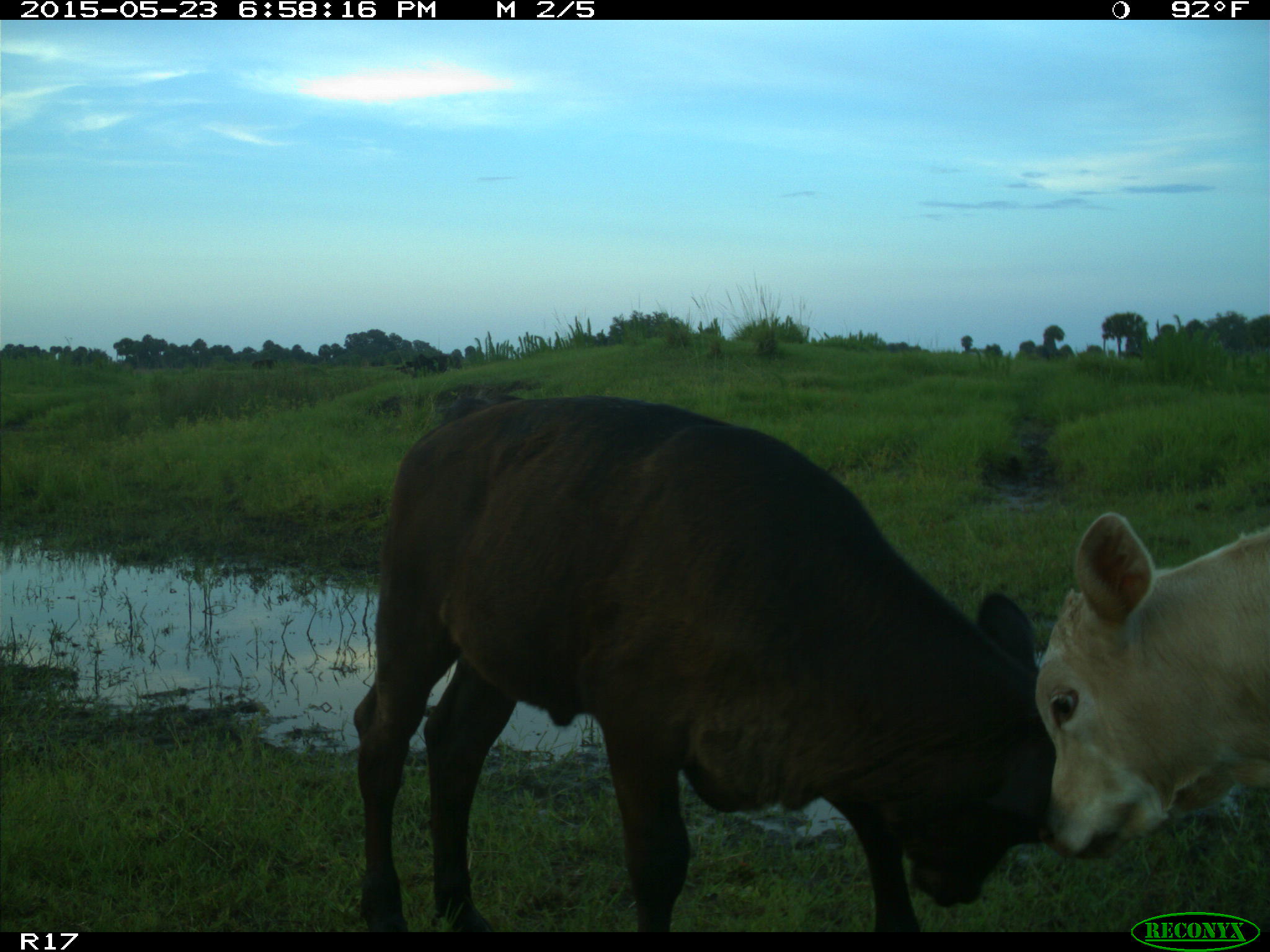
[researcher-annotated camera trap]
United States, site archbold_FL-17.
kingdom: Animalia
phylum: Chordata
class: Mammalia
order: Artiodactyla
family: Bovidae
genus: Bos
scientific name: Bos taurus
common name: domestic cow